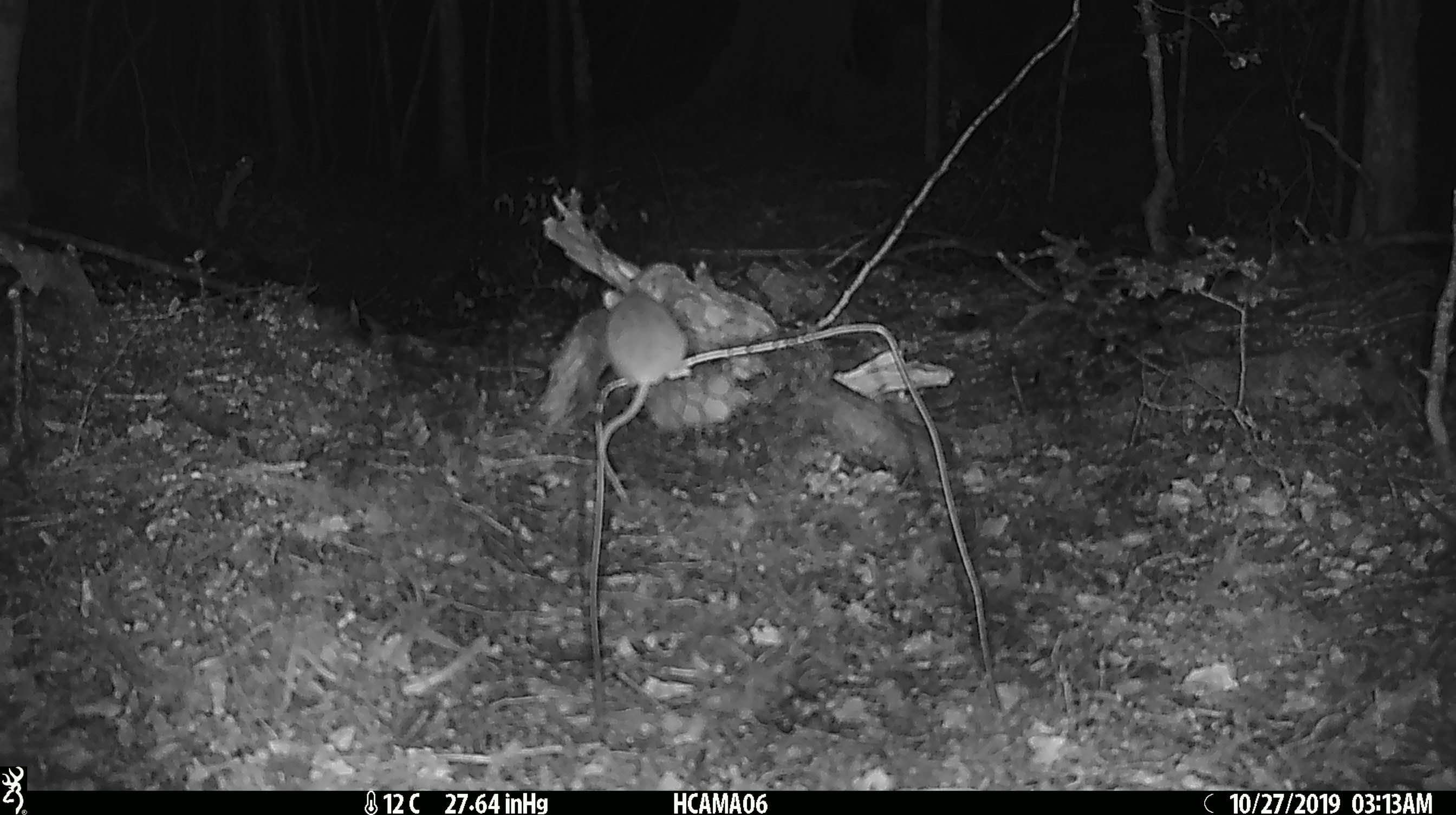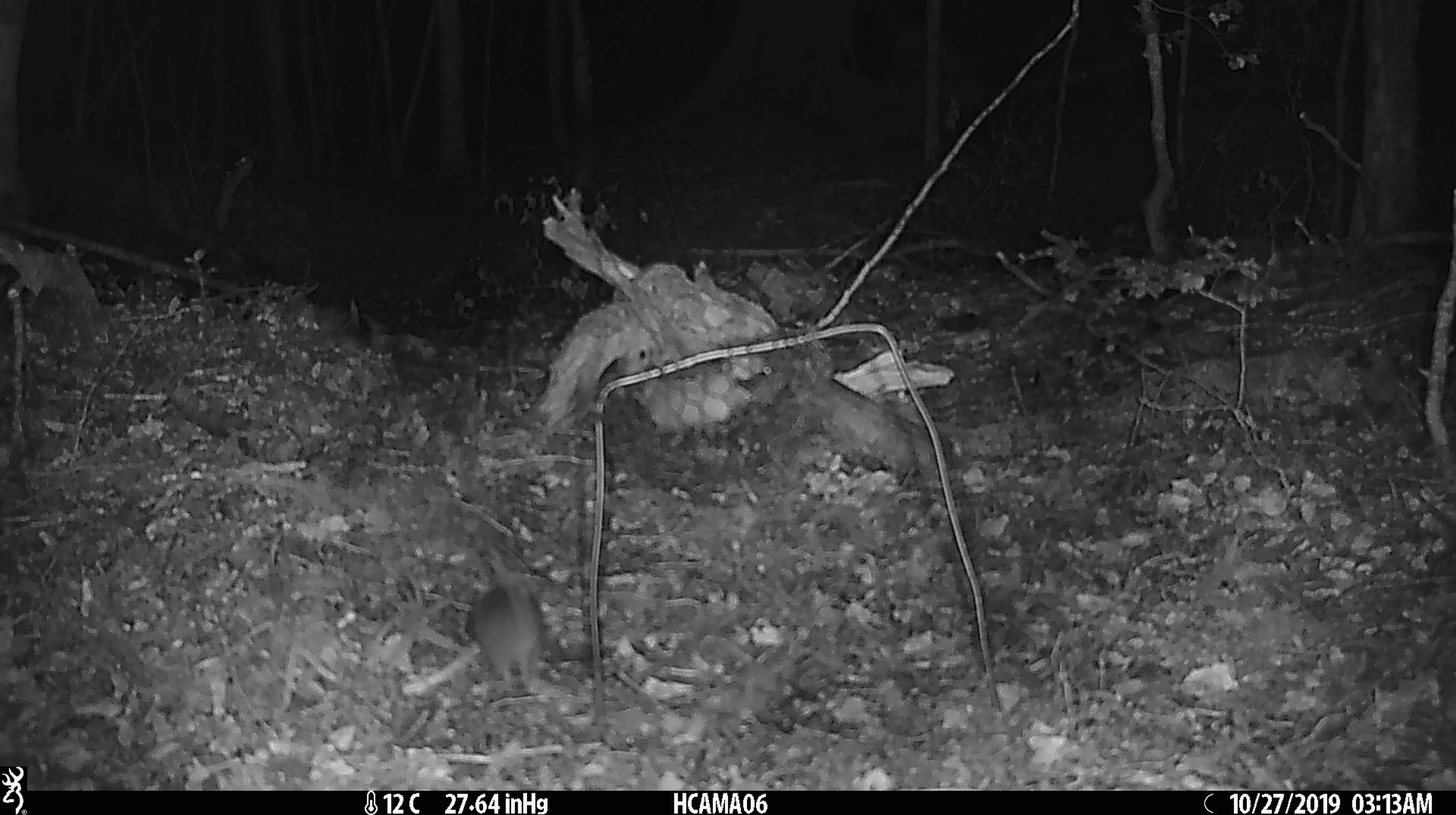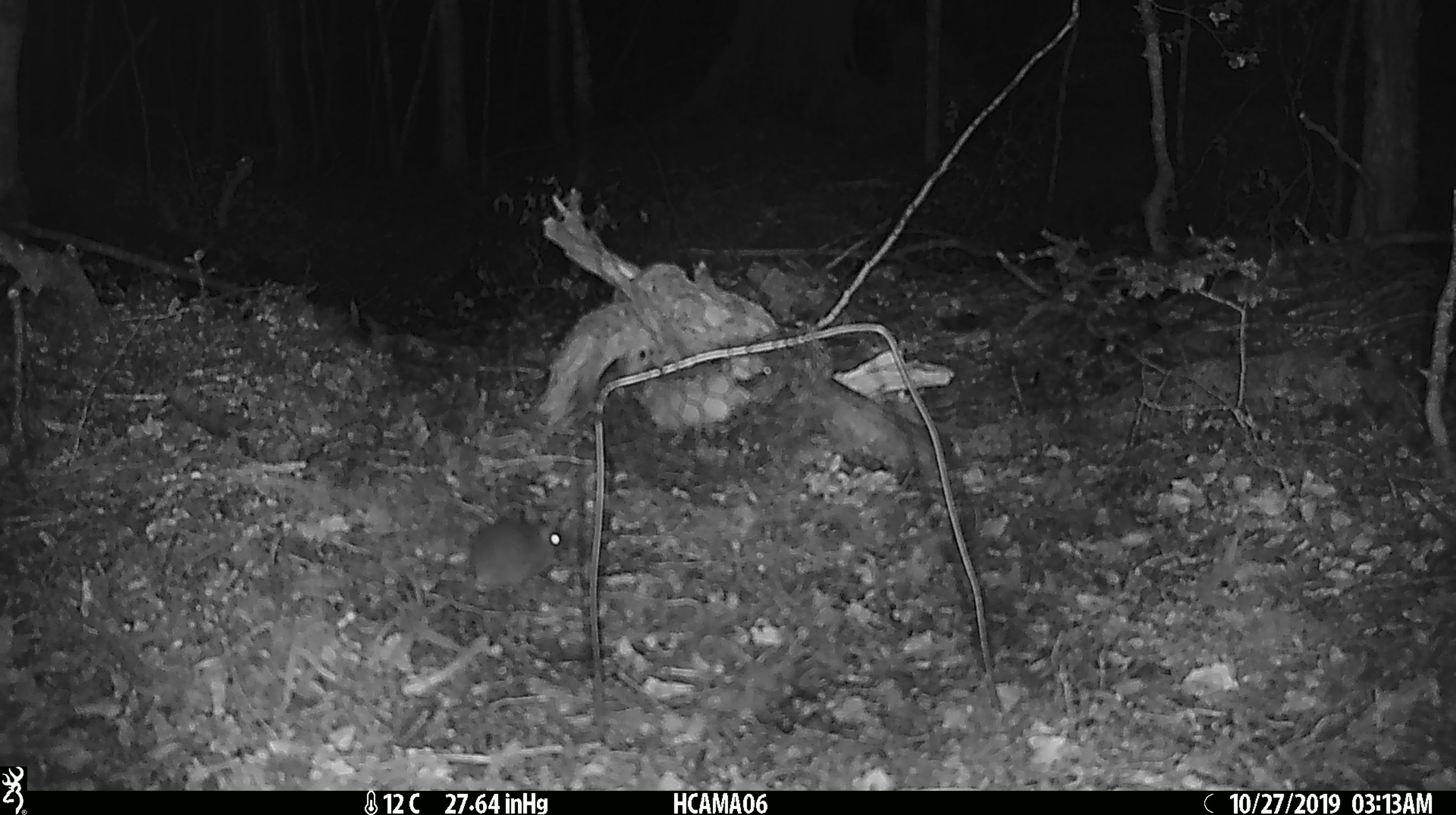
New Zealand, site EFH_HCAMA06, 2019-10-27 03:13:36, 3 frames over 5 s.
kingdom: Animalia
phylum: Chordata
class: Mammalia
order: Rodentia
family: Muridae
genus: Mus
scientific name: Mus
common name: mouse